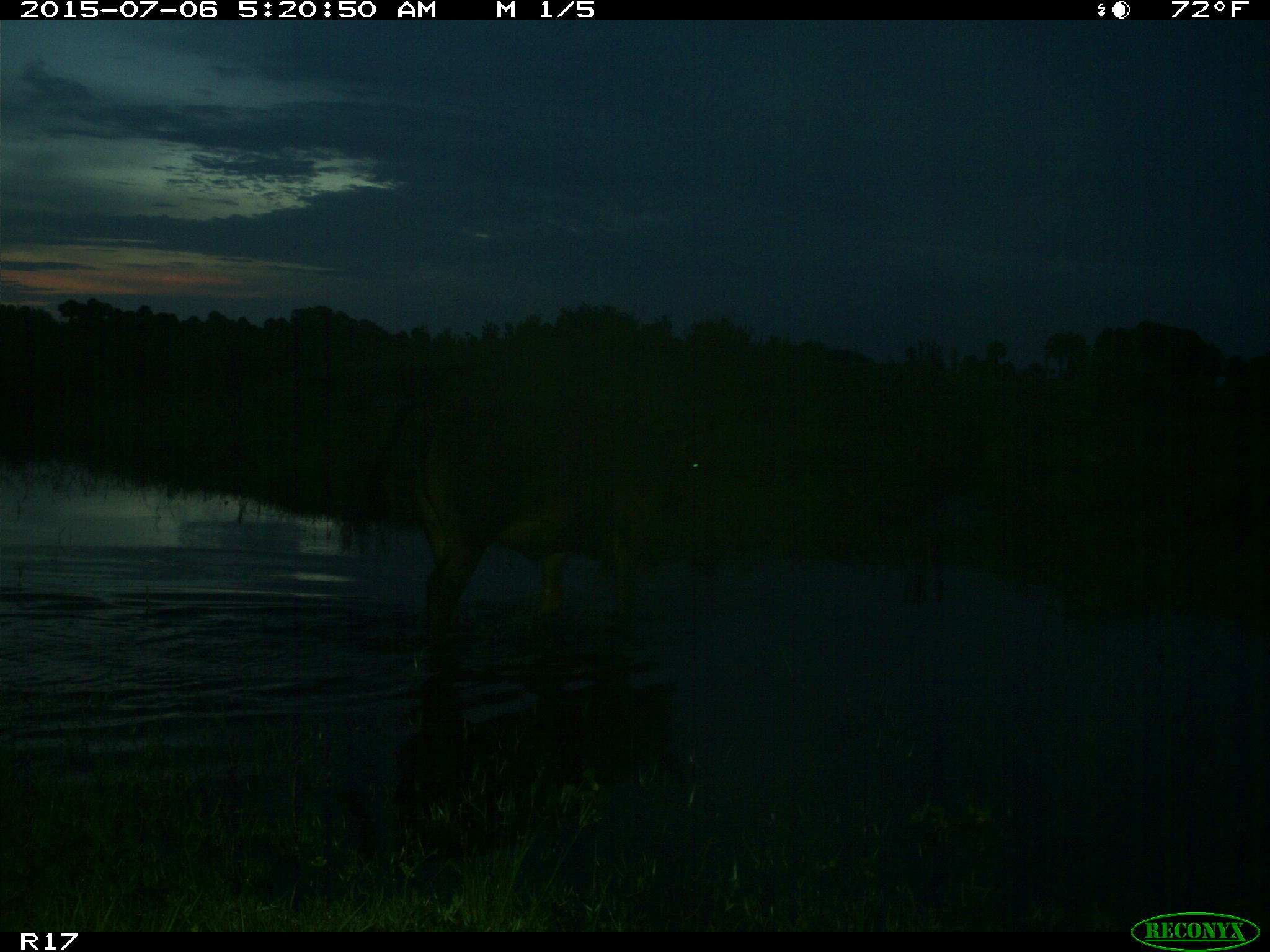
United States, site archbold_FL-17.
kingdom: Animalia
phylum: Chordata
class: Mammalia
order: Artiodactyla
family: Bovidae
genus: Bos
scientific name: Bos taurus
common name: domestic cow